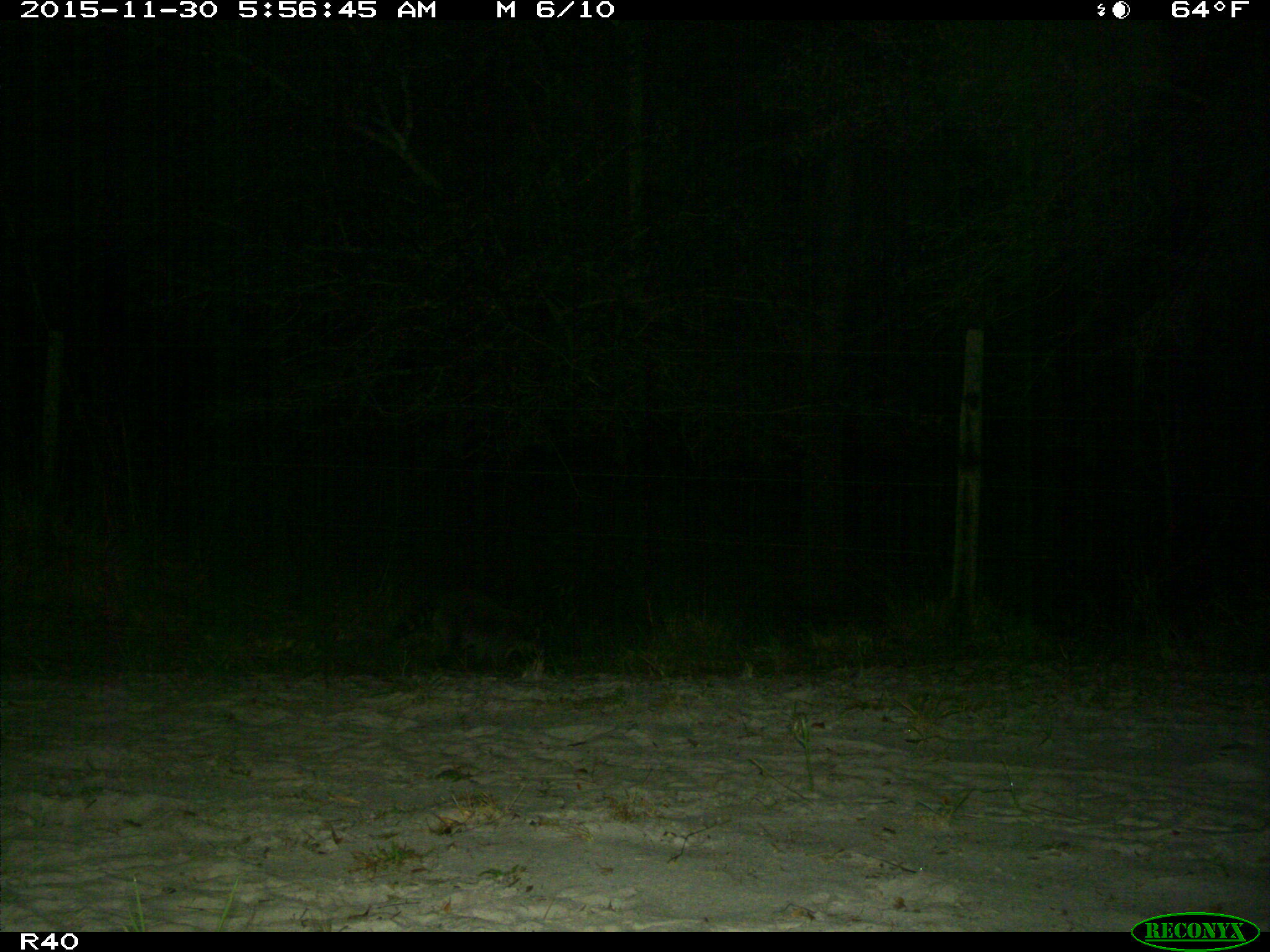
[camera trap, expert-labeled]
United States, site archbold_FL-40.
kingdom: Animalia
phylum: Chordata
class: Mammalia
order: Carnivora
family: Procyonidae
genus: Procyon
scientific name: Procyon lotor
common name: common raccoon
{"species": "Procyon lotor (common raccoon)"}